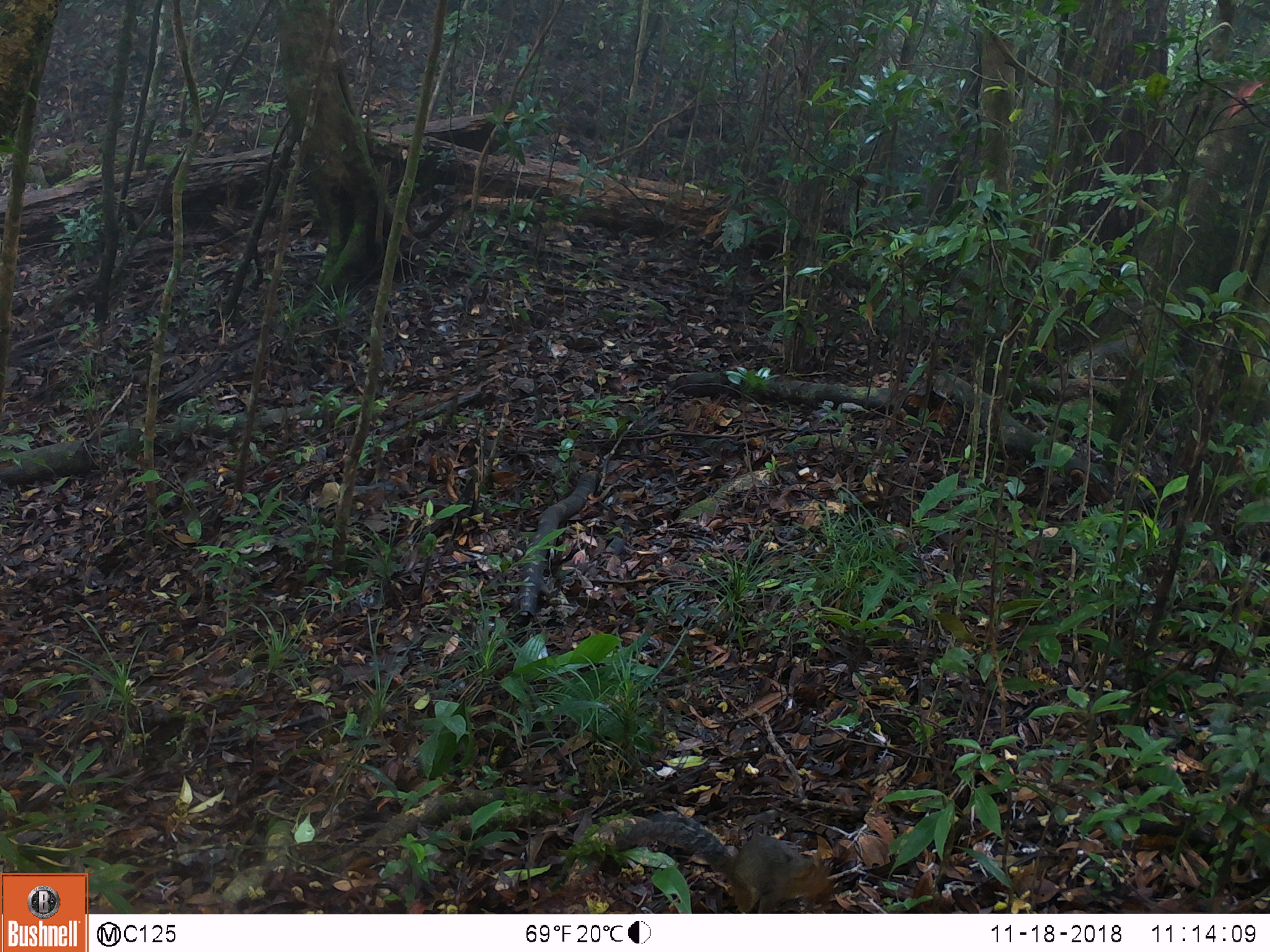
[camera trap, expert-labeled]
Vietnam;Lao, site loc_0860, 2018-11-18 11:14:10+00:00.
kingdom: Animalia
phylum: Chordata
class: Mammalia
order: Rodentia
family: Sciuridae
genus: Dremomys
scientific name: Dremomys rufigenis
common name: red-cheeked squirrel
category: red cheeked squirrel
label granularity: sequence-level